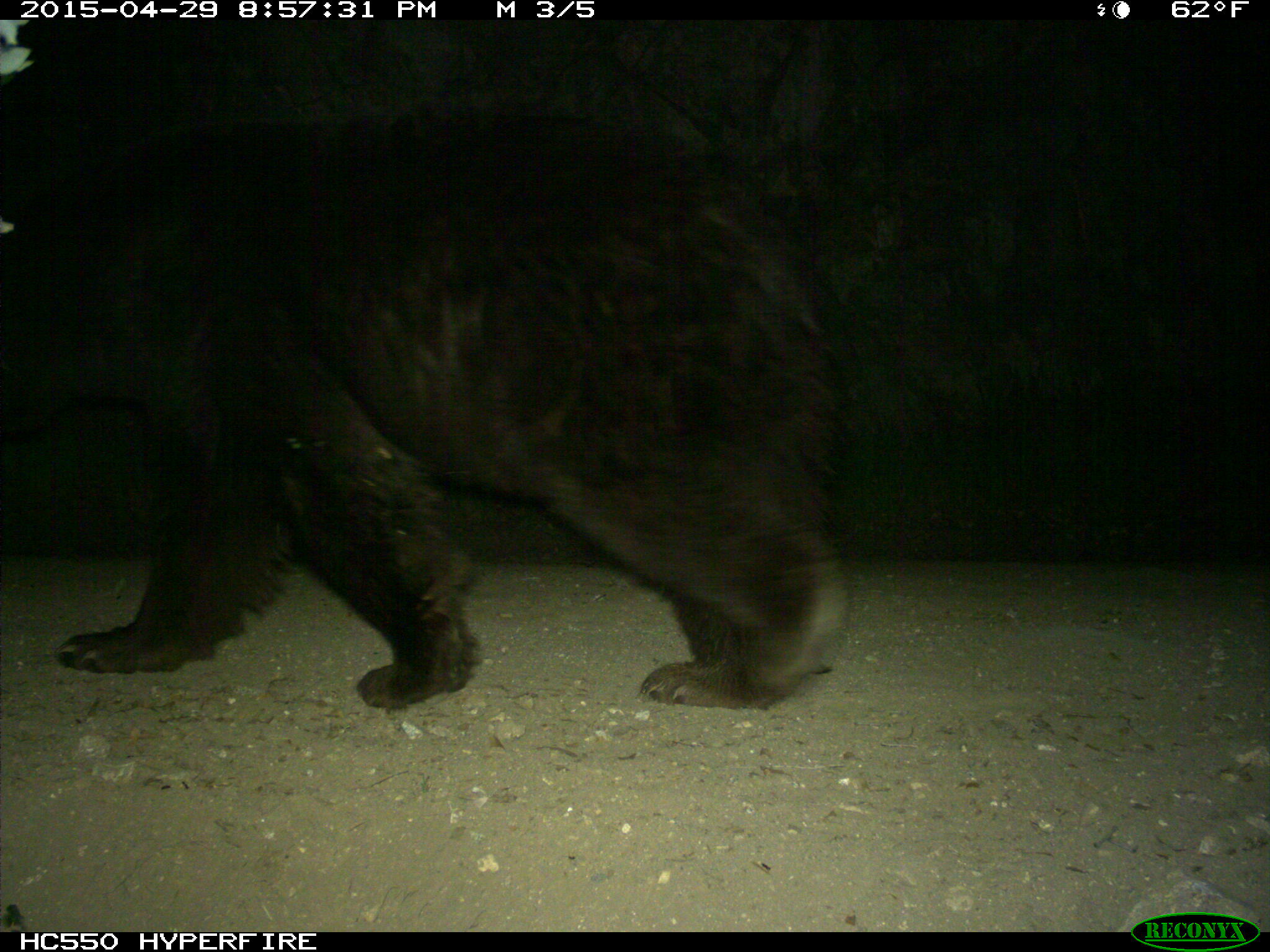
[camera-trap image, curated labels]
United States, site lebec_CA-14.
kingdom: Animalia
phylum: Chordata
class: Mammalia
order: Carnivora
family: Ursidae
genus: Ursus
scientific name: Ursus americanus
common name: american black bear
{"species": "Ursus americanus (american black bear)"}